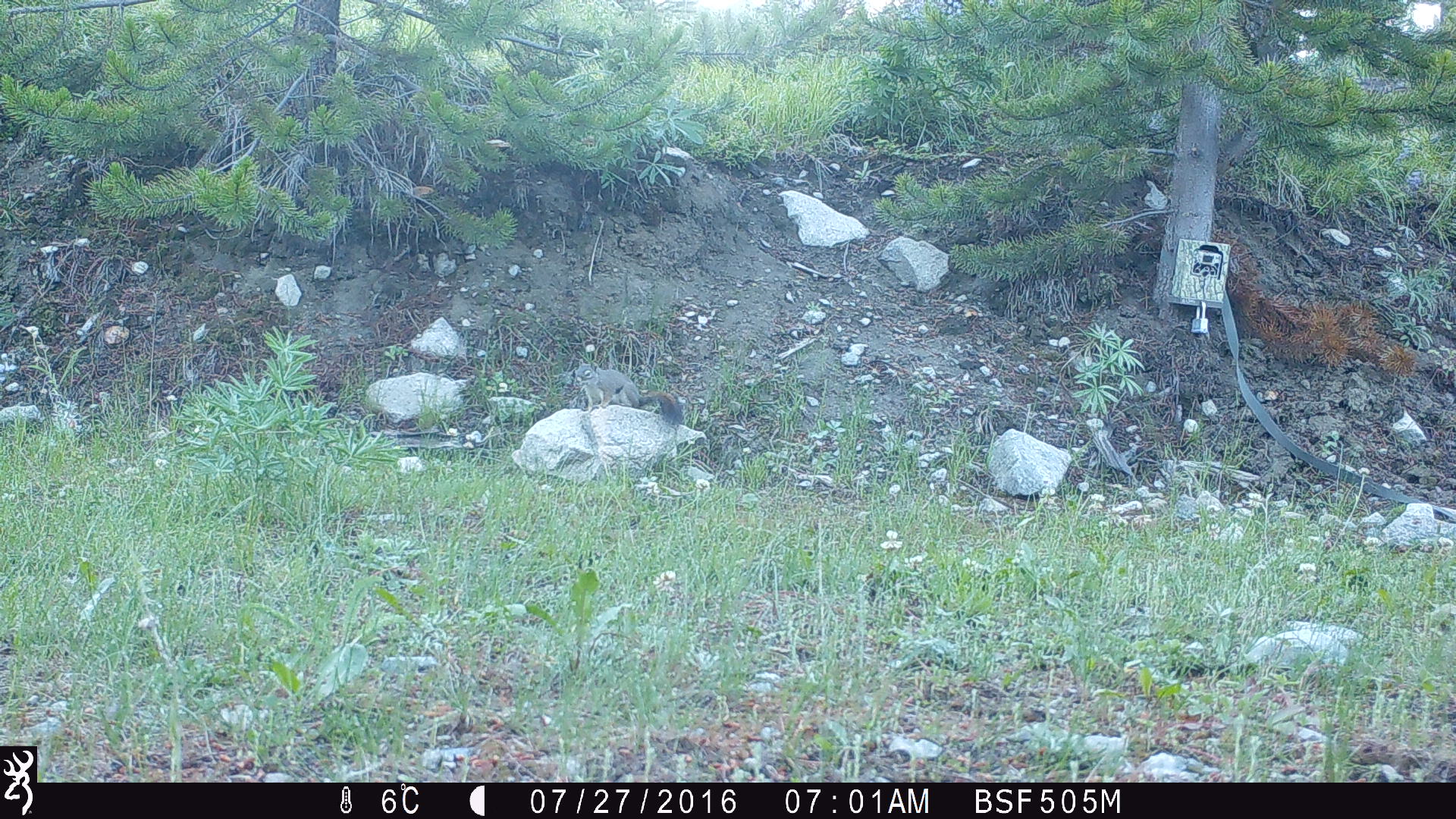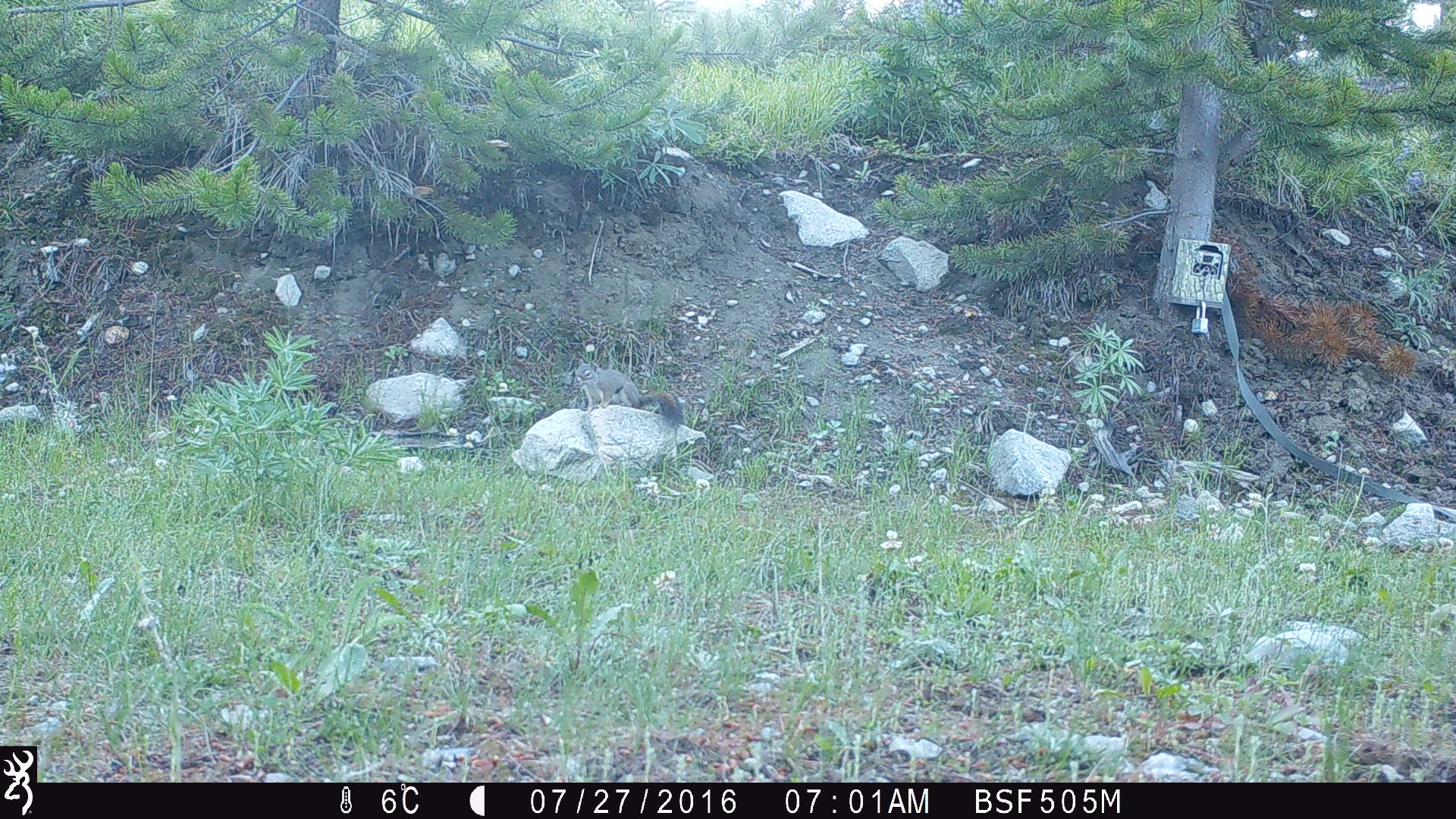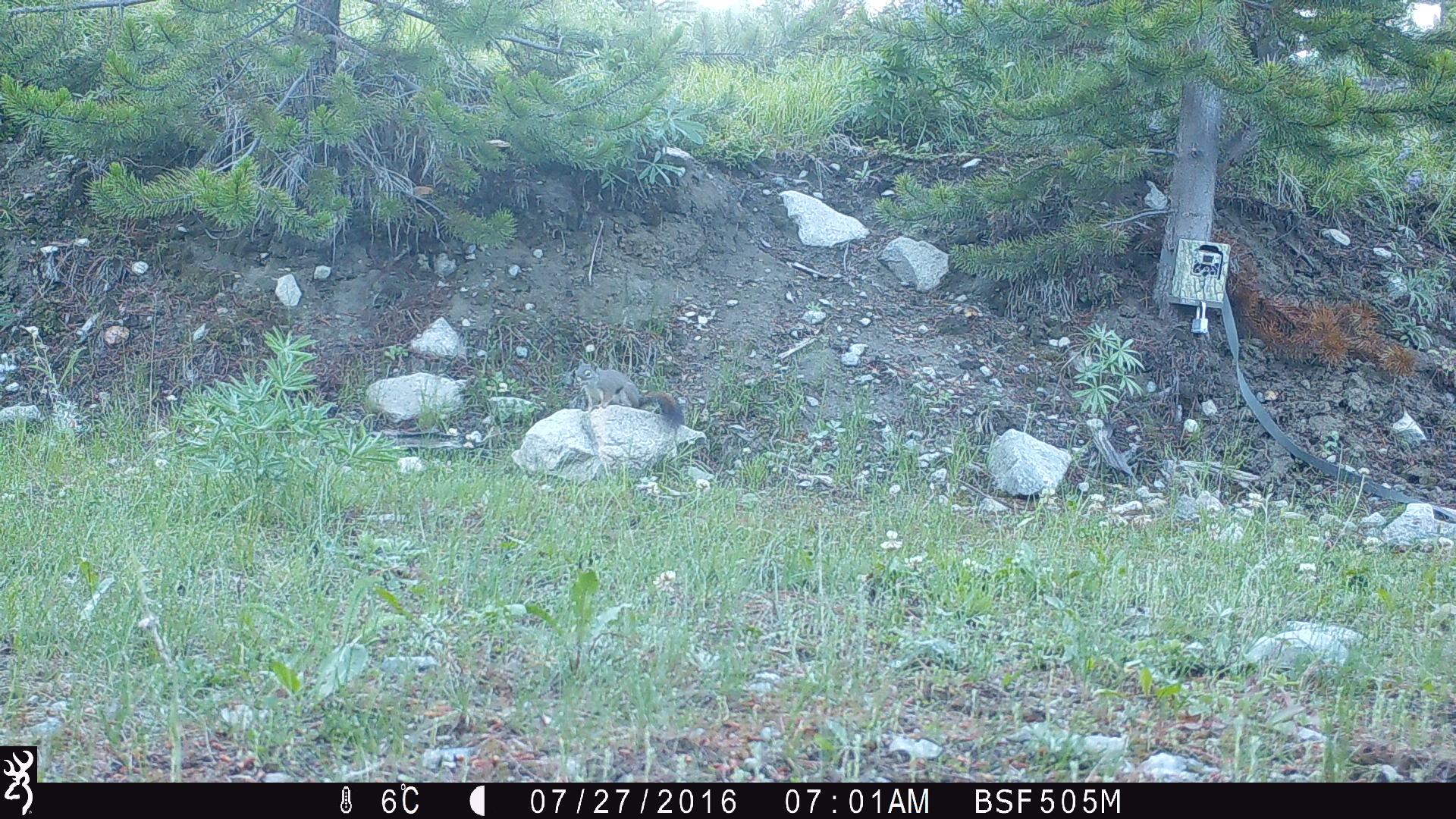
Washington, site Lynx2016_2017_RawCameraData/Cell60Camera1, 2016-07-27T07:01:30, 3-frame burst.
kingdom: Animalia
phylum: Chordata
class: Mammalia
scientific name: Mammalia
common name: small mammal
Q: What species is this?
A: Small mammal (Mammalia).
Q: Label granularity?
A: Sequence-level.